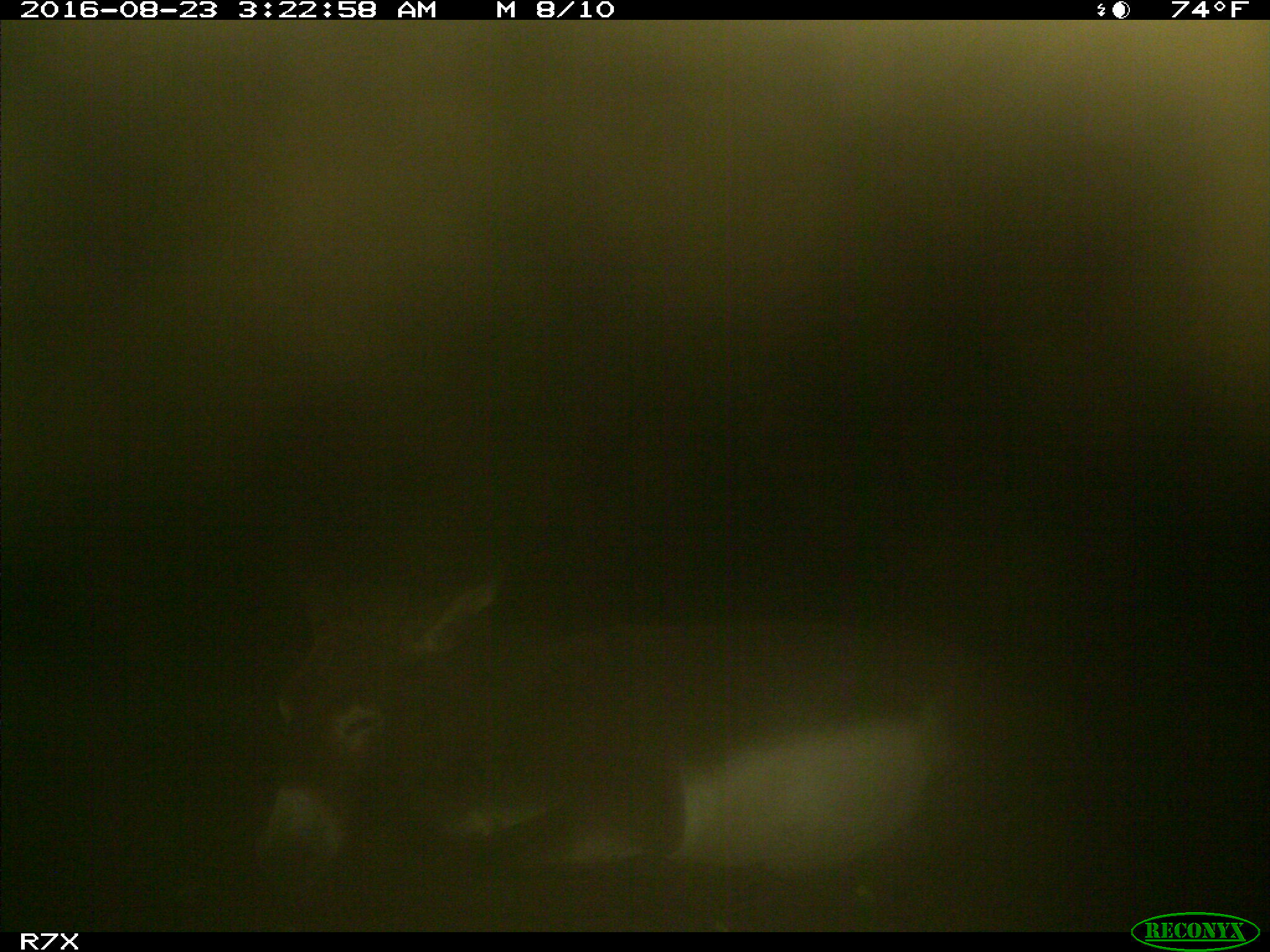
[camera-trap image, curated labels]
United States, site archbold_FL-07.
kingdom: Animalia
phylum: Chordata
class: Mammalia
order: Perissodactyla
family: Equidae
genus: Equus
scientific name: Equus africanus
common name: african wild ass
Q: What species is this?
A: Equus africanus (african wild ass).